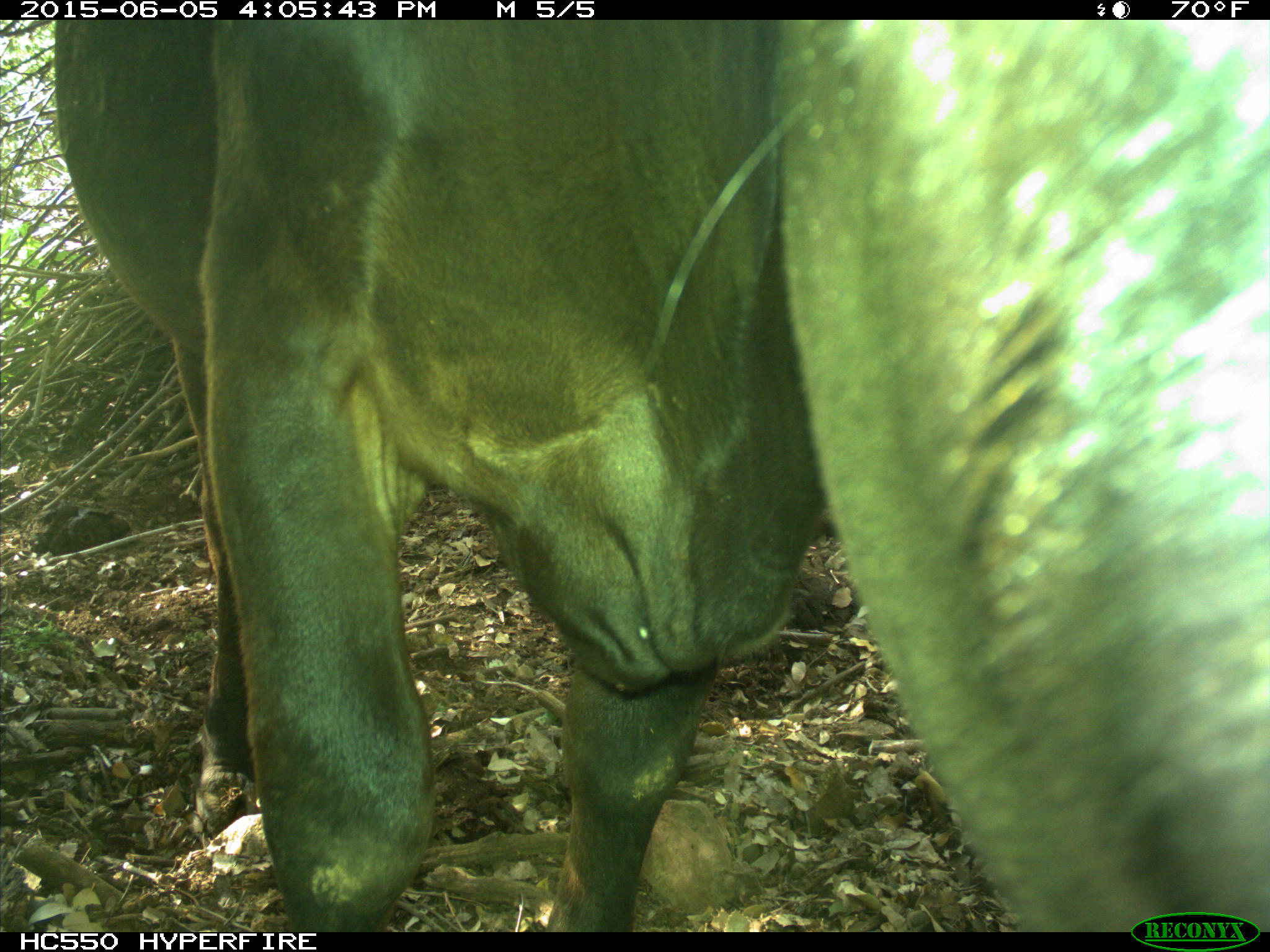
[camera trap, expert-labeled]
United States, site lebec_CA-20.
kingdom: Animalia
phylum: Chordata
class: Mammalia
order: Artiodactyla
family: Bovidae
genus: Bos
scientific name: Bos taurus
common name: domestic cow